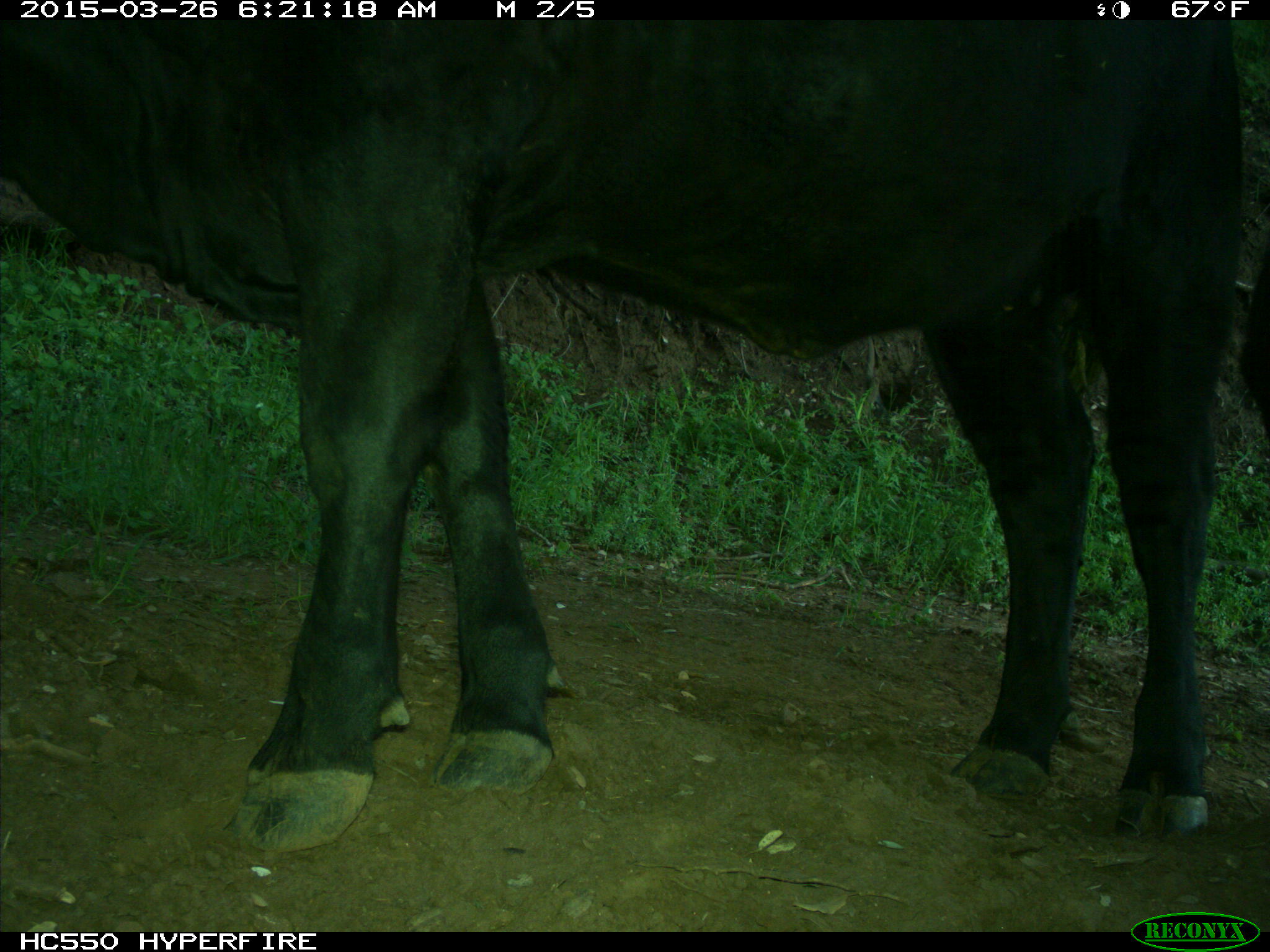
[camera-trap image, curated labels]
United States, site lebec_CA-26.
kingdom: Animalia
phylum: Chordata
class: Mammalia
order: Artiodactyla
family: Bovidae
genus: Bos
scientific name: Bos taurus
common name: domestic cow